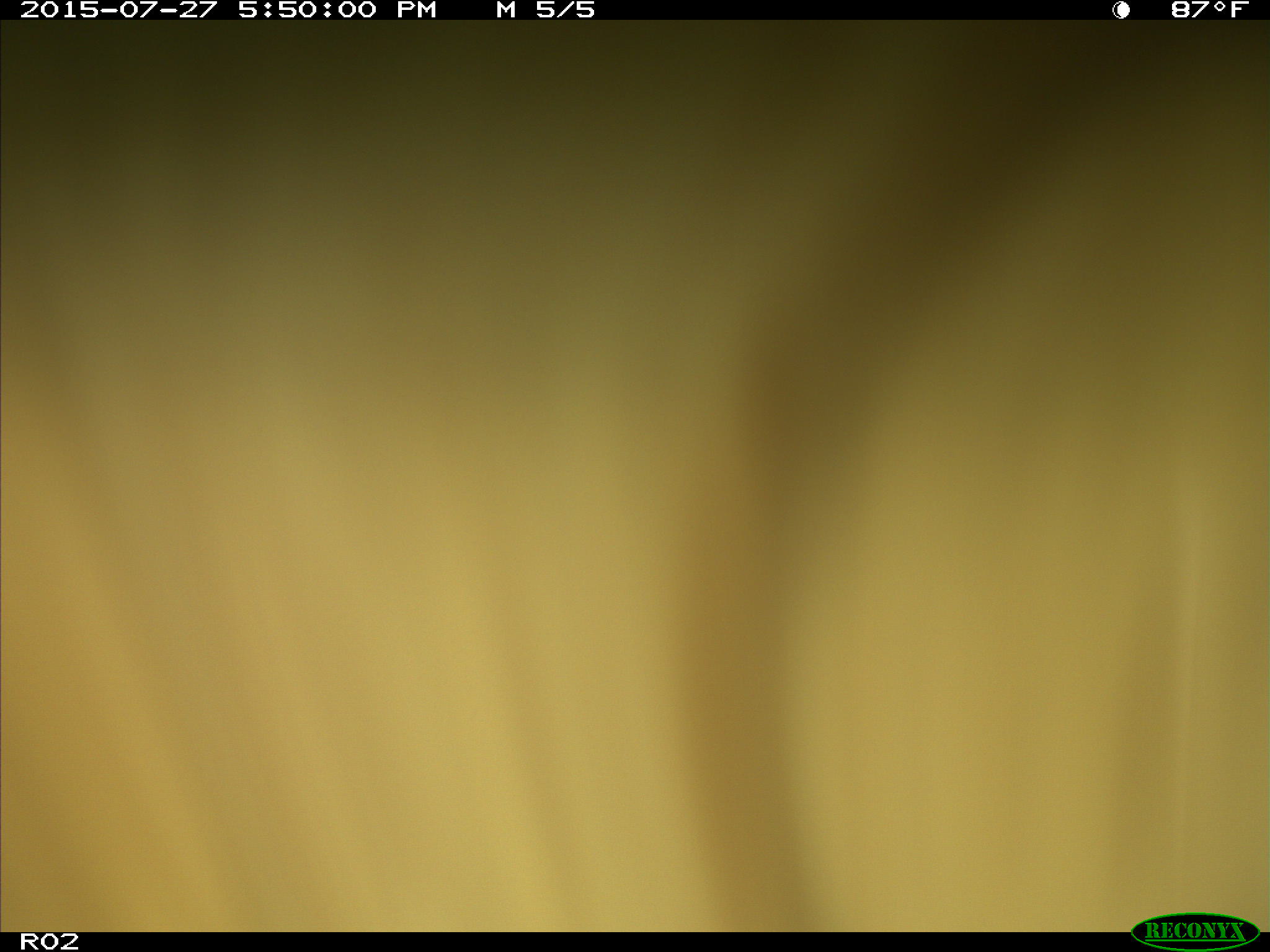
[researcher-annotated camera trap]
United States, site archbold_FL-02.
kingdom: Animalia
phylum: Chordata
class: Mammalia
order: Artiodactyla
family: Bovidae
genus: Bos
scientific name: Bos taurus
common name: domestic cow